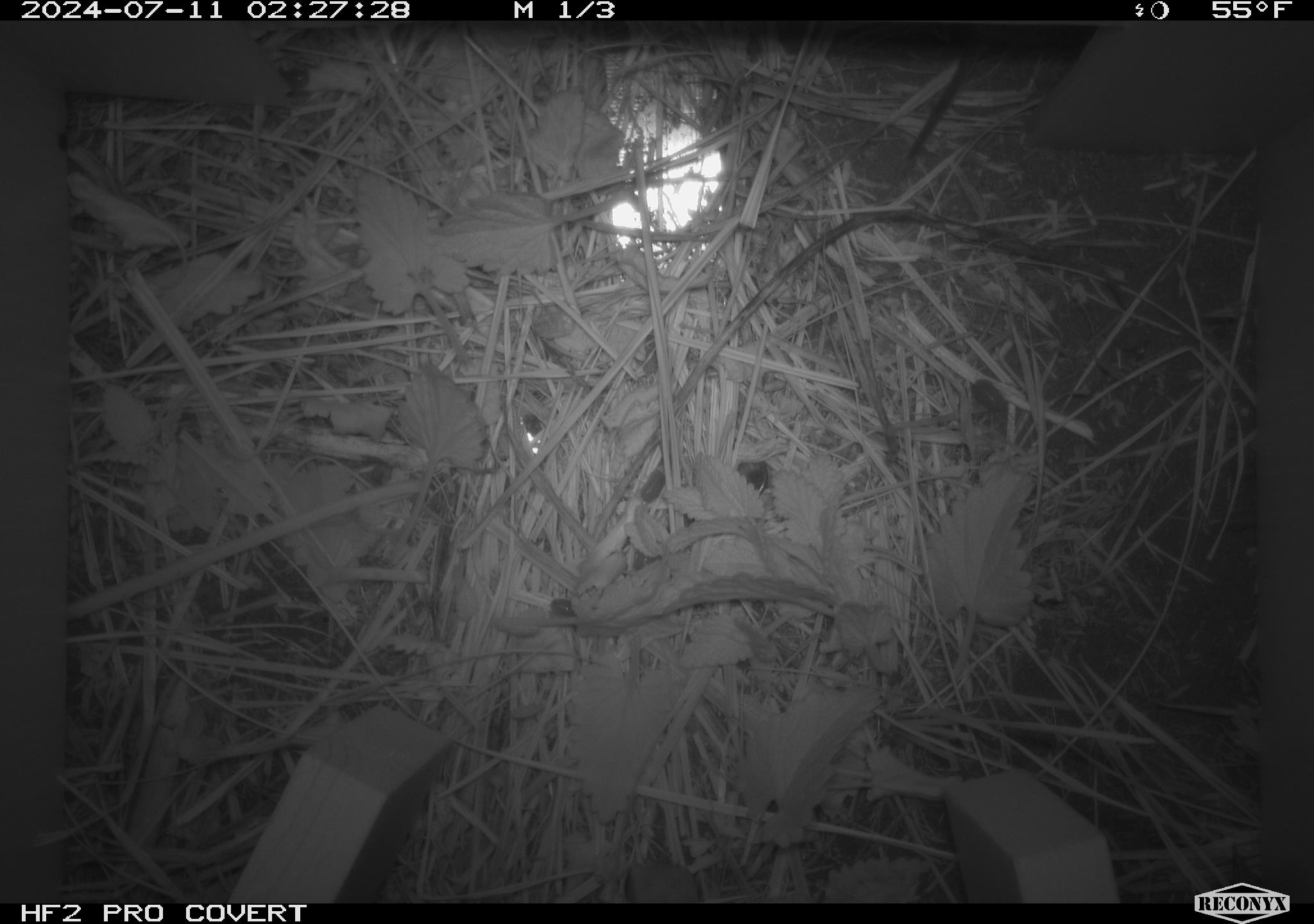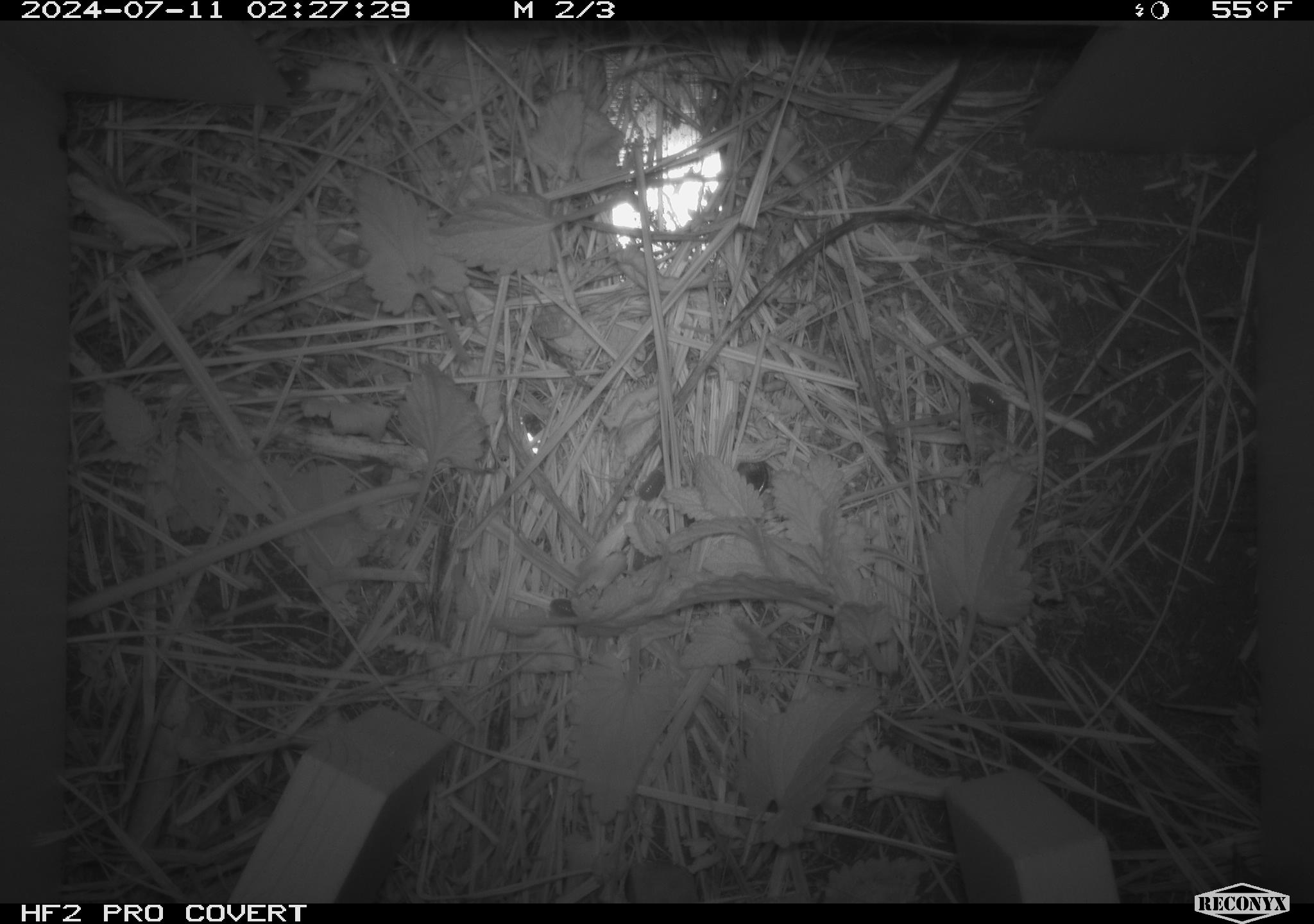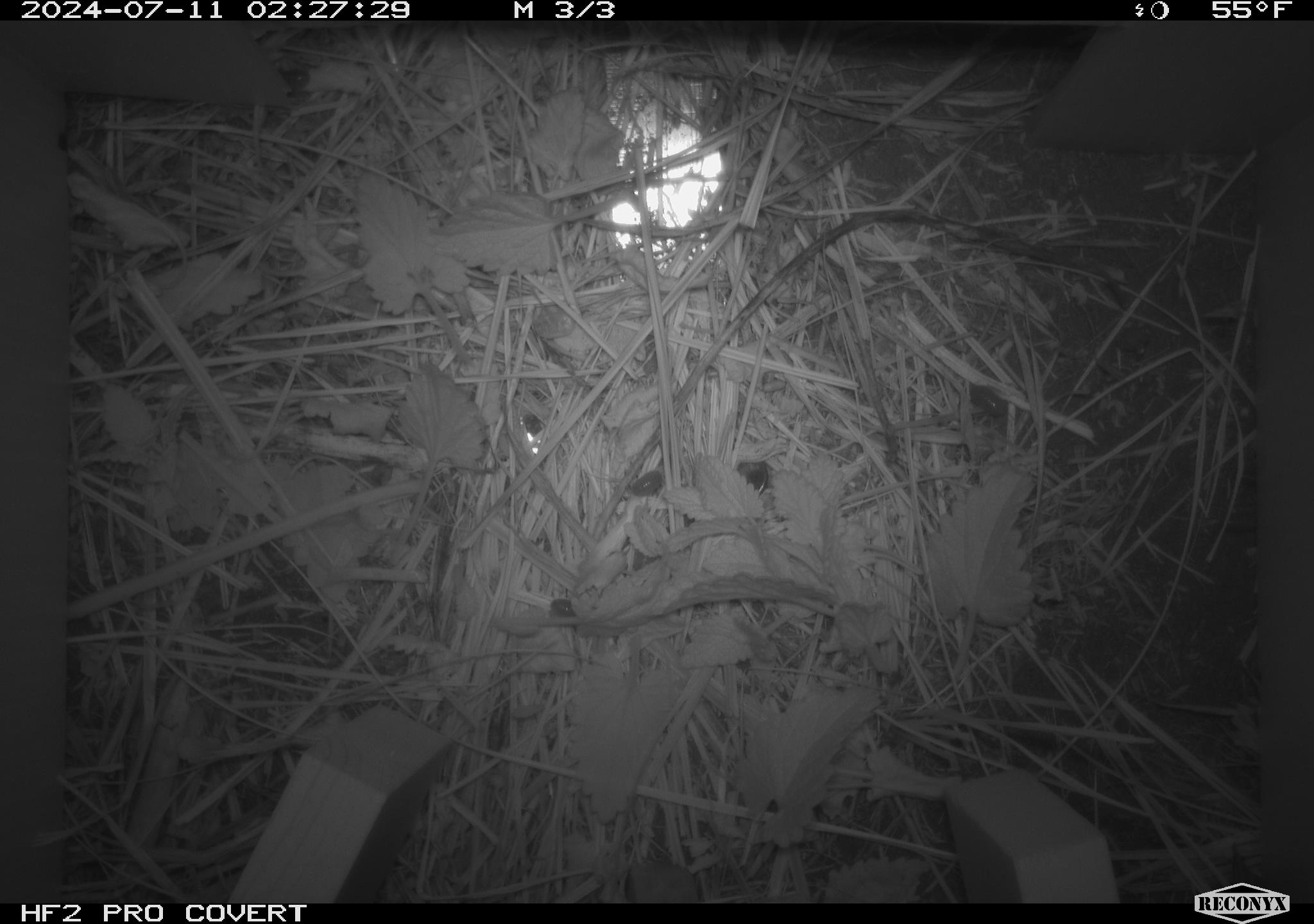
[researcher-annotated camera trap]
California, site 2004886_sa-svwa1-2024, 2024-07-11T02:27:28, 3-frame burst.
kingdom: Animalia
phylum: Chordata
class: Mammalia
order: Rodentia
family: Cricetidae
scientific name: Arvicolinae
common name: voles, lemmings, and muskrats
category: arvicolinae subfamily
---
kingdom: Animalia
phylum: Arthropoda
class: Malacostraca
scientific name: Malacostraca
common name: amphipods, crabs, isopods, krill, lobsters and shrimps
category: malacostracan